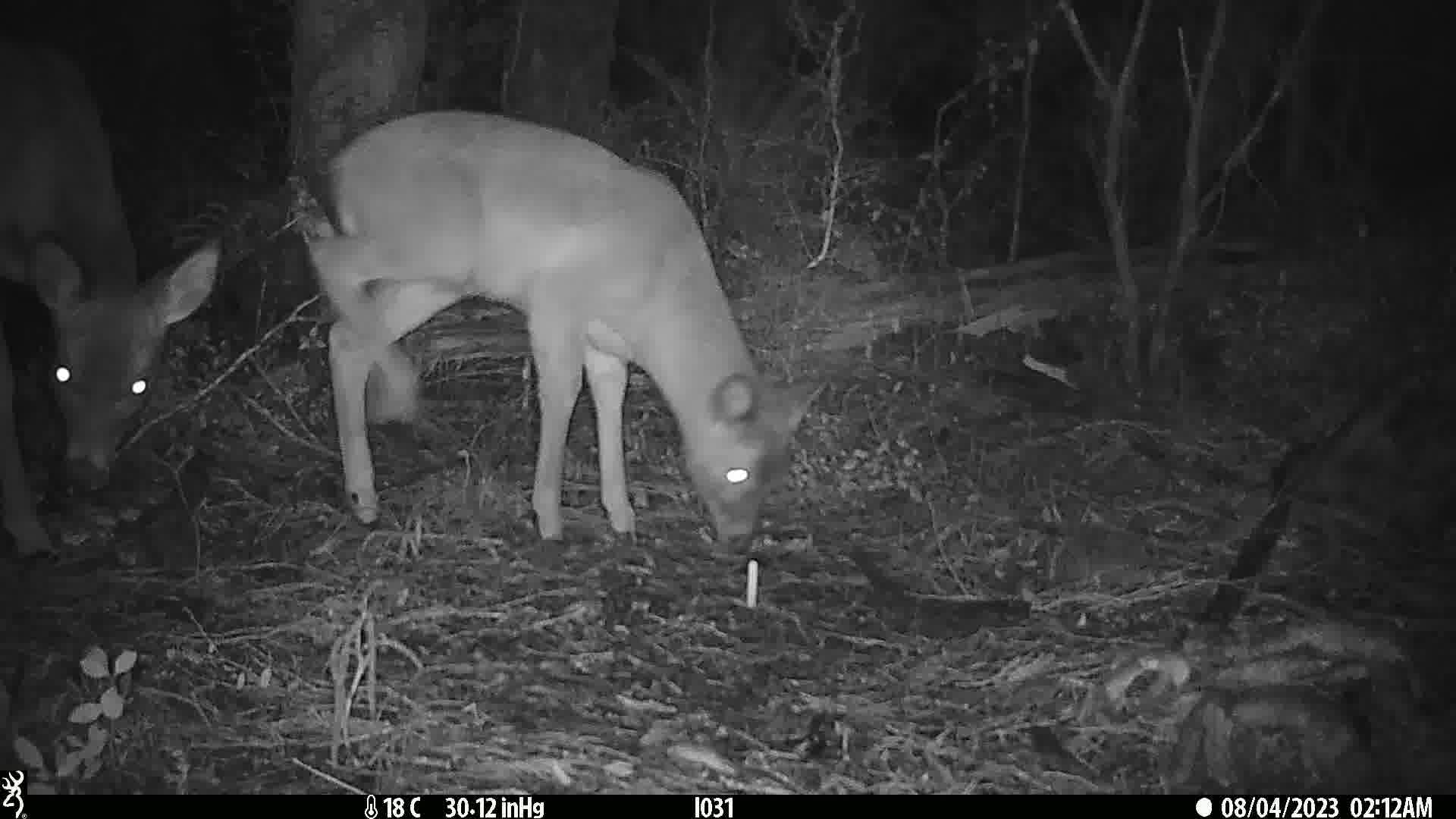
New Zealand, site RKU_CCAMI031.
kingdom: Animalia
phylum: Chordata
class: Mammalia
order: Artiodactyla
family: Cervidae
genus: Odocoileus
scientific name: Odocoileus virginianus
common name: white-tailed deer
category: white tailed deer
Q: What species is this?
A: White tailed deer (white-tailed deer) (Odocoileus virginianus).